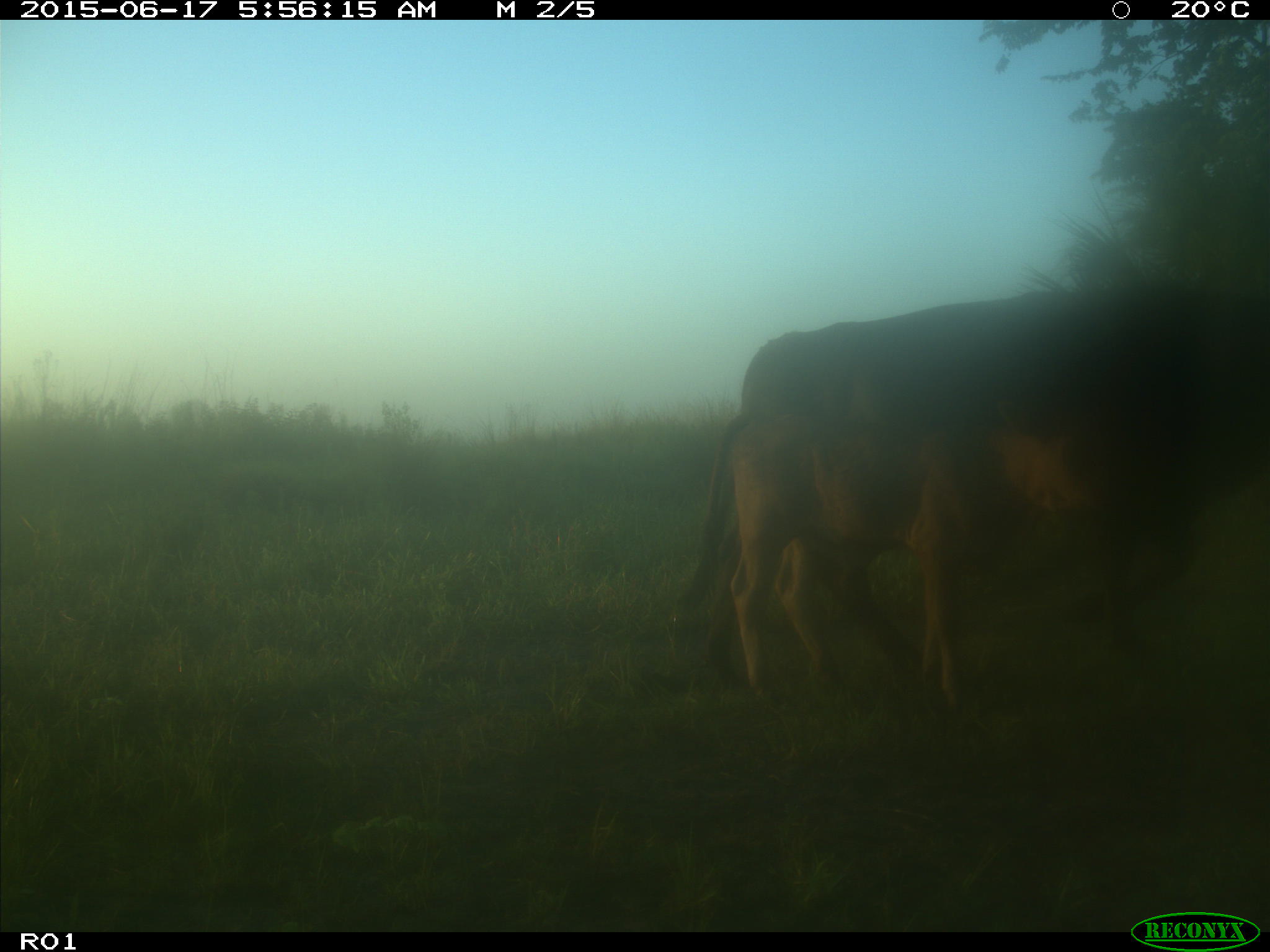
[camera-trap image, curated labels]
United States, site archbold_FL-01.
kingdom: Animalia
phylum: Chordata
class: Mammalia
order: Artiodactyla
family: Bovidae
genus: Bos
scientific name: Bos taurus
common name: domestic cow